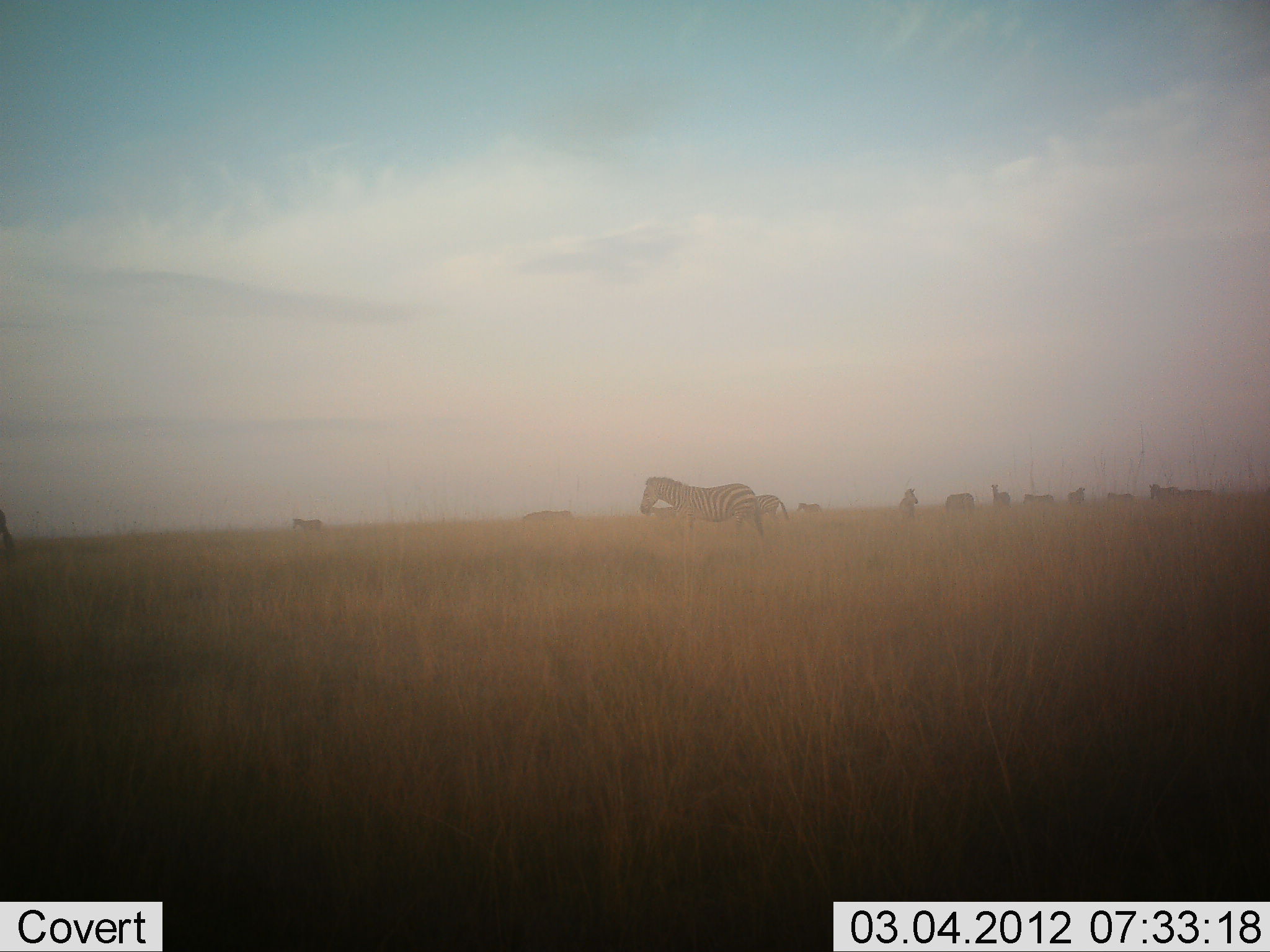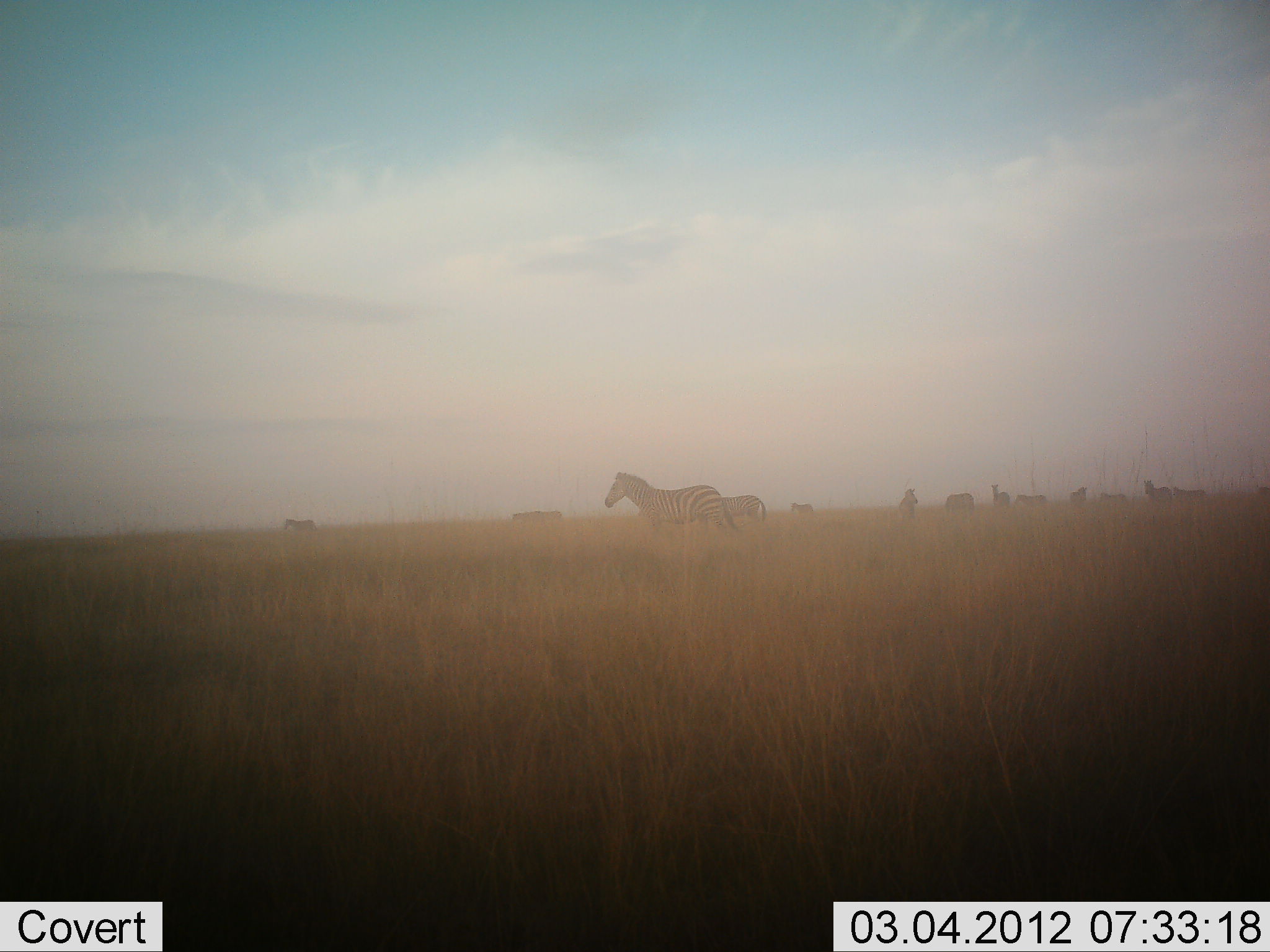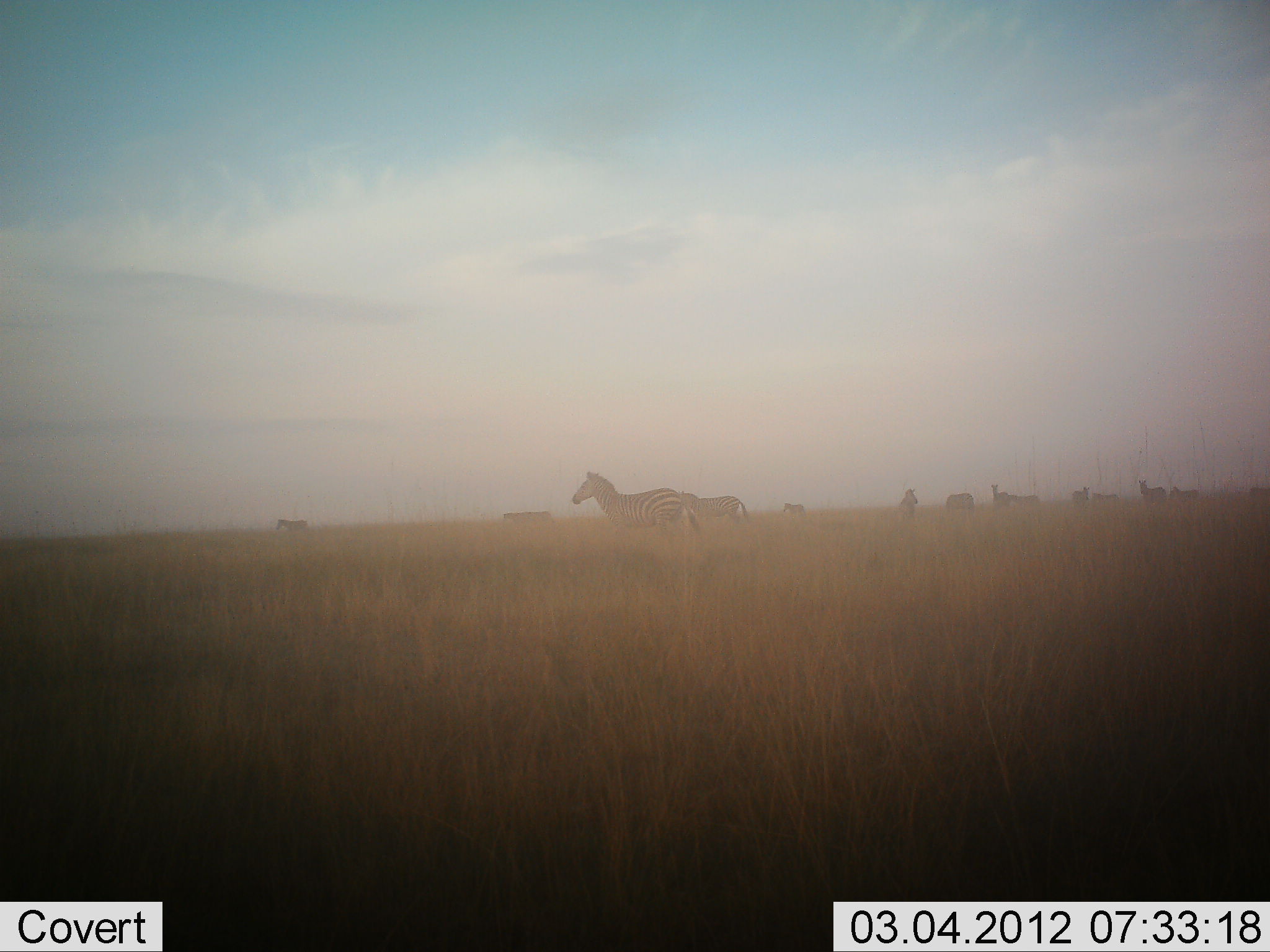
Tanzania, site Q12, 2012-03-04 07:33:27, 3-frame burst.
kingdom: Animalia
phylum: Chordata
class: Mammalia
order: Perissodactyla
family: Equidae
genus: Equus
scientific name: Equus quagga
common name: plains zebra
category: zebra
Zebra (plains zebra) (Equus quagga), count 11-50. Behavior (volunteer vote fractions): standing 27%, resting 0%, moving 90%, interacting 0%. Young present (vote fraction): 7%. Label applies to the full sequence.